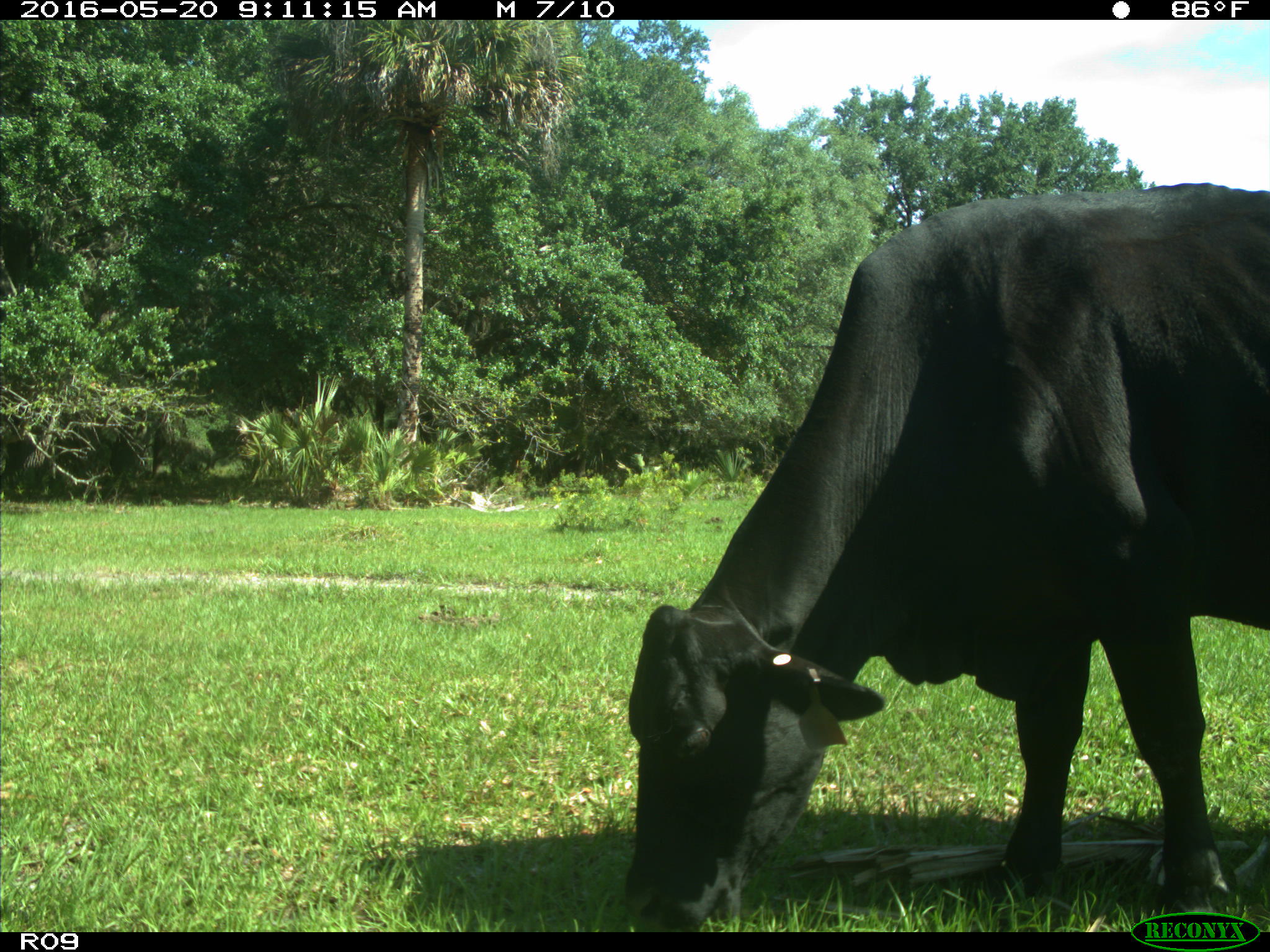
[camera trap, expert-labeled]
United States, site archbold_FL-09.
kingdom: Animalia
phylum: Chordata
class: Mammalia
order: Artiodactyla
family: Bovidae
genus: Bos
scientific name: Bos taurus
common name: domestic cow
Bos taurus (domestic cow).